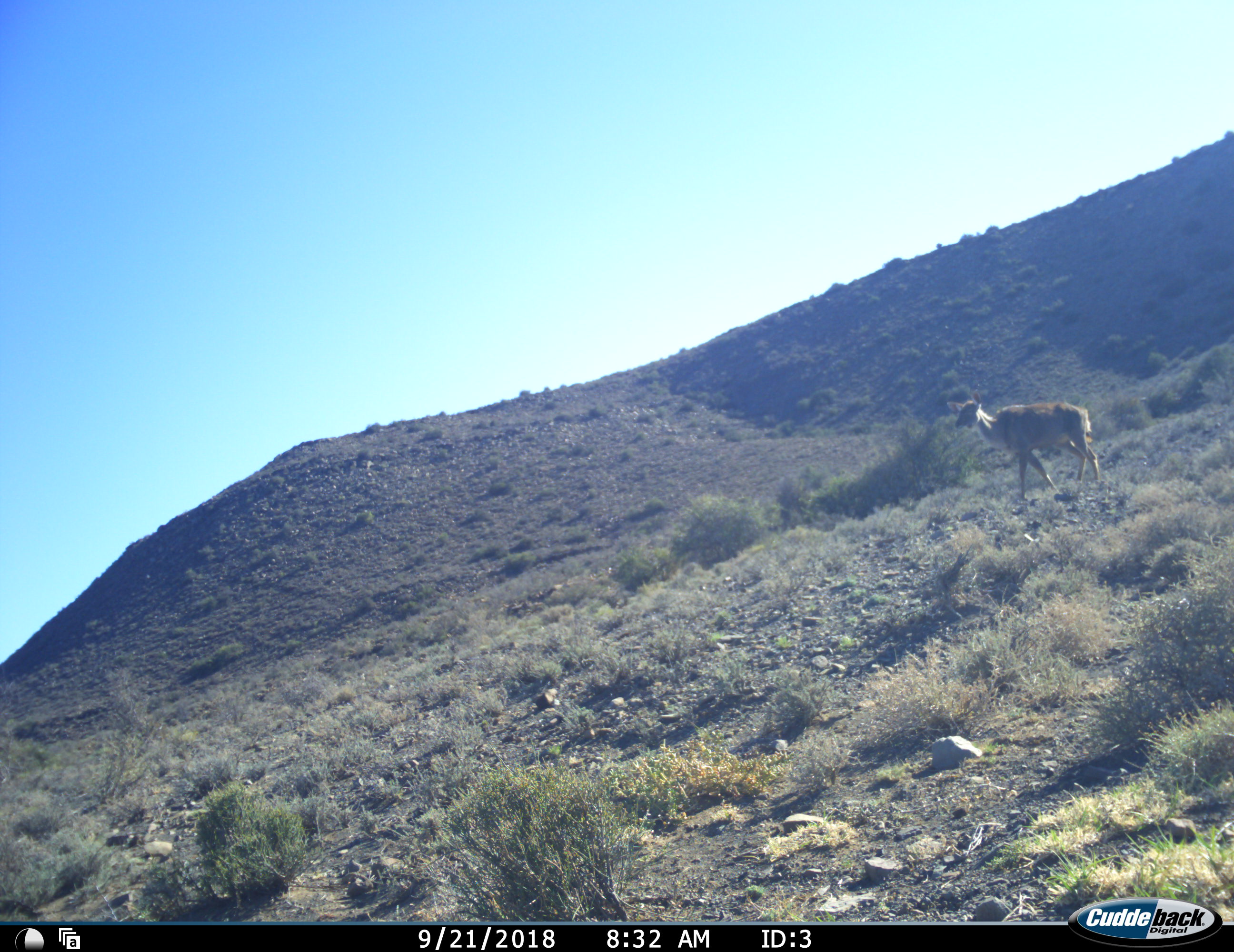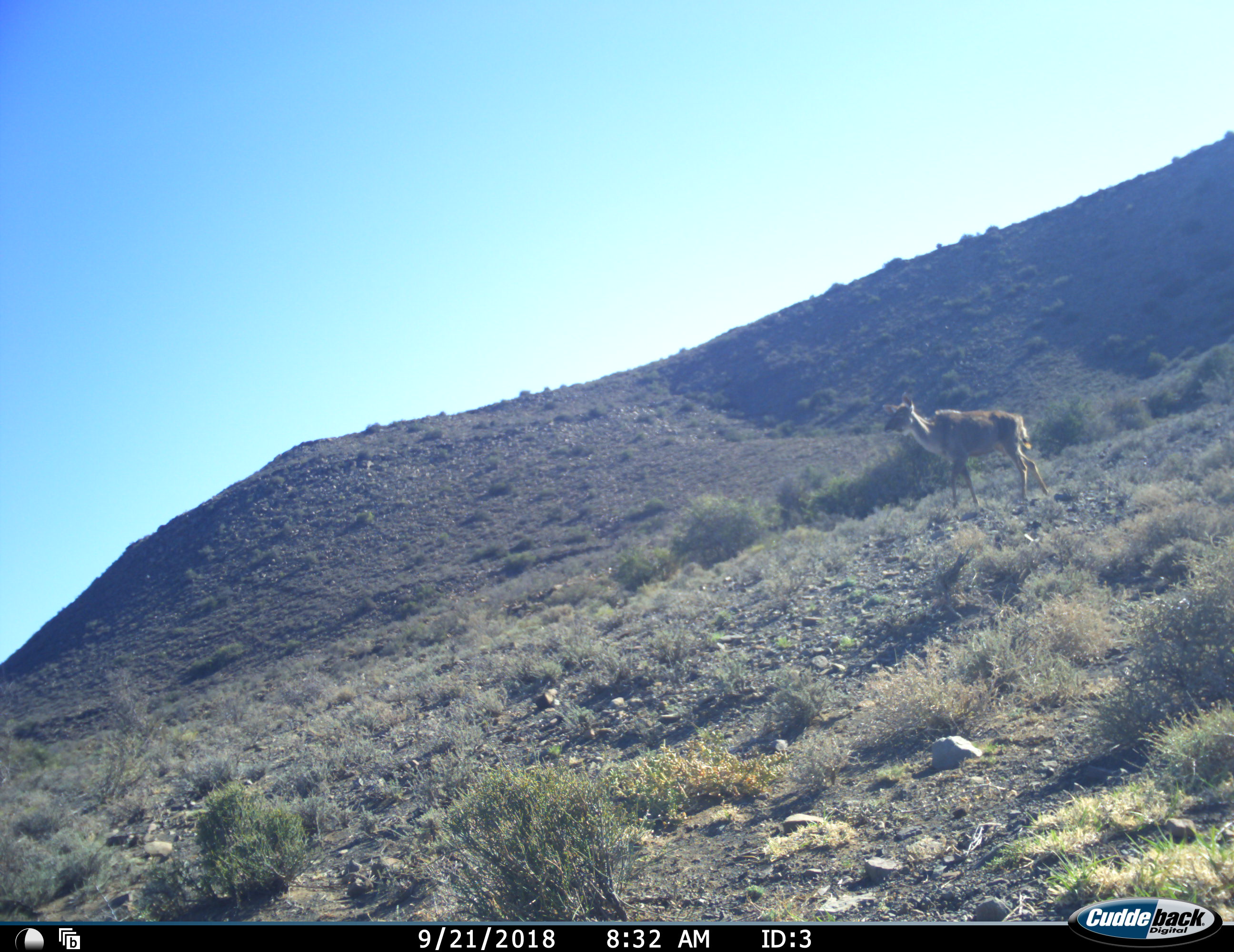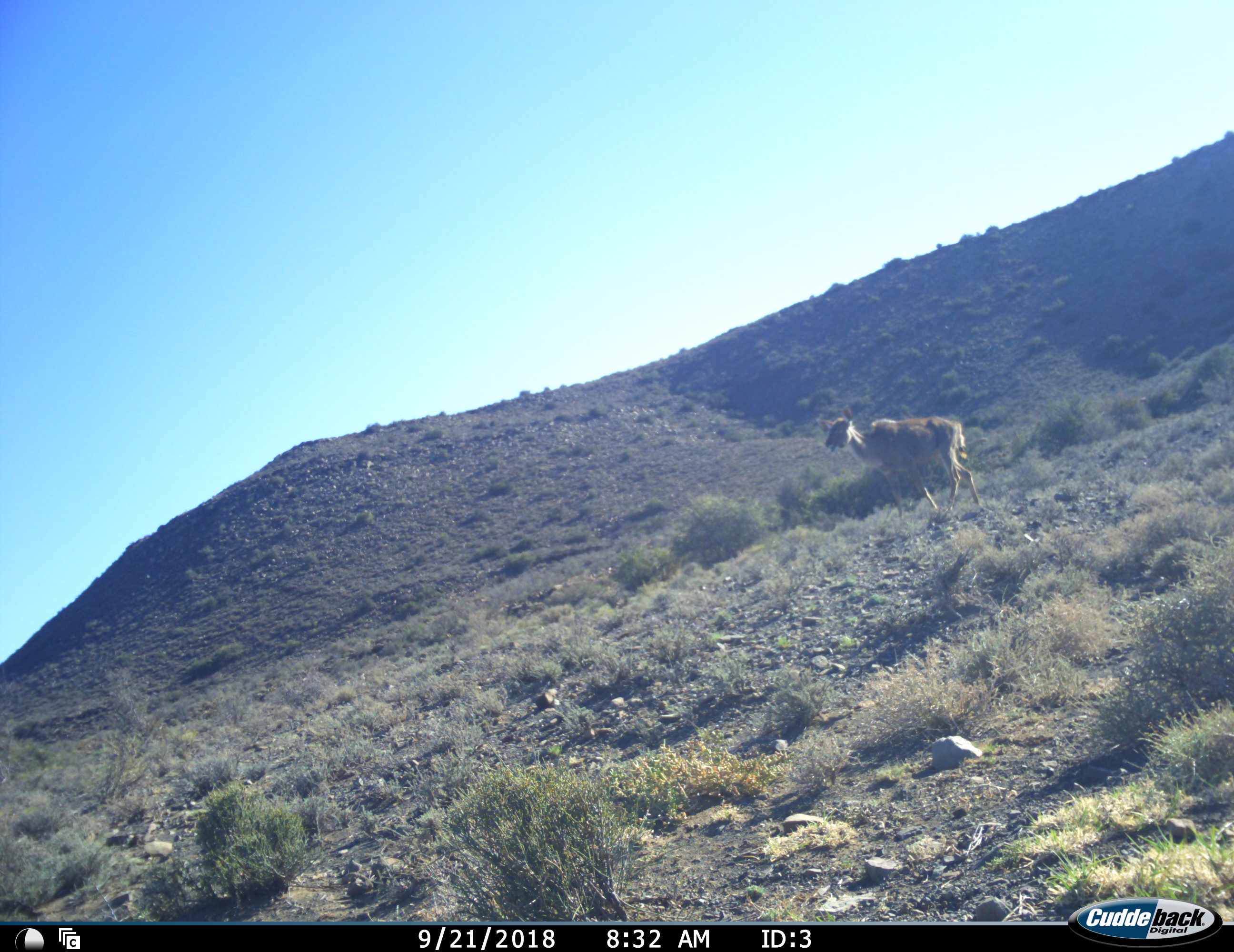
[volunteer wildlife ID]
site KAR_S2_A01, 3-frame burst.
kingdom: Animalia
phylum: Chordata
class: Mammalia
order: Artiodactyla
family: Bovidae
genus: Tragelaphus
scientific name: Tragelaphus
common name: kudu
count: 1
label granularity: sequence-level